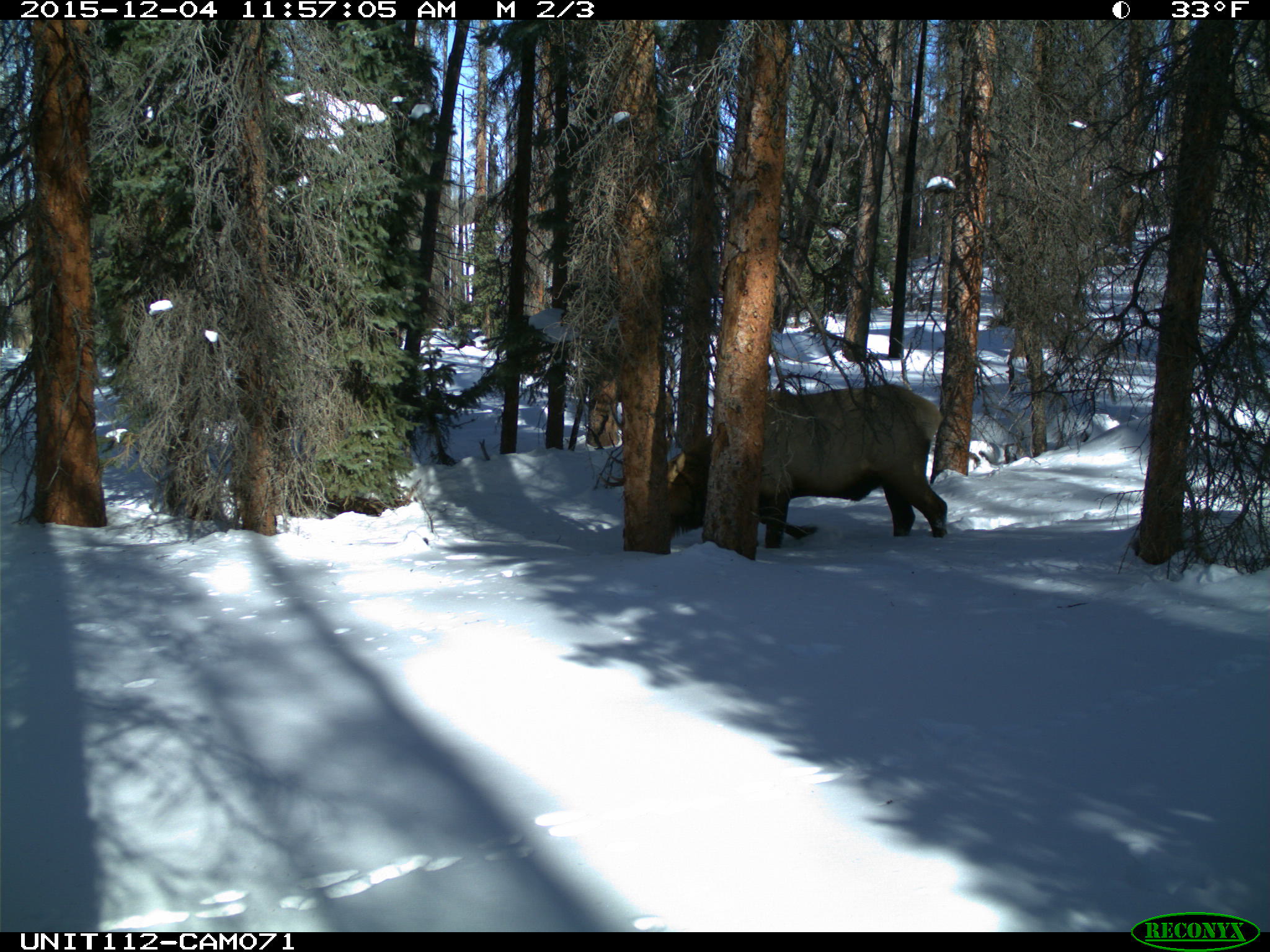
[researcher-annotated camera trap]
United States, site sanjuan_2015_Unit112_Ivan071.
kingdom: Animalia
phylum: Chordata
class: Mammalia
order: Artiodactyla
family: Cervidae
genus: Cervus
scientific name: Cervus elaphus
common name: red deer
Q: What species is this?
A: Cervus elaphus (red deer).